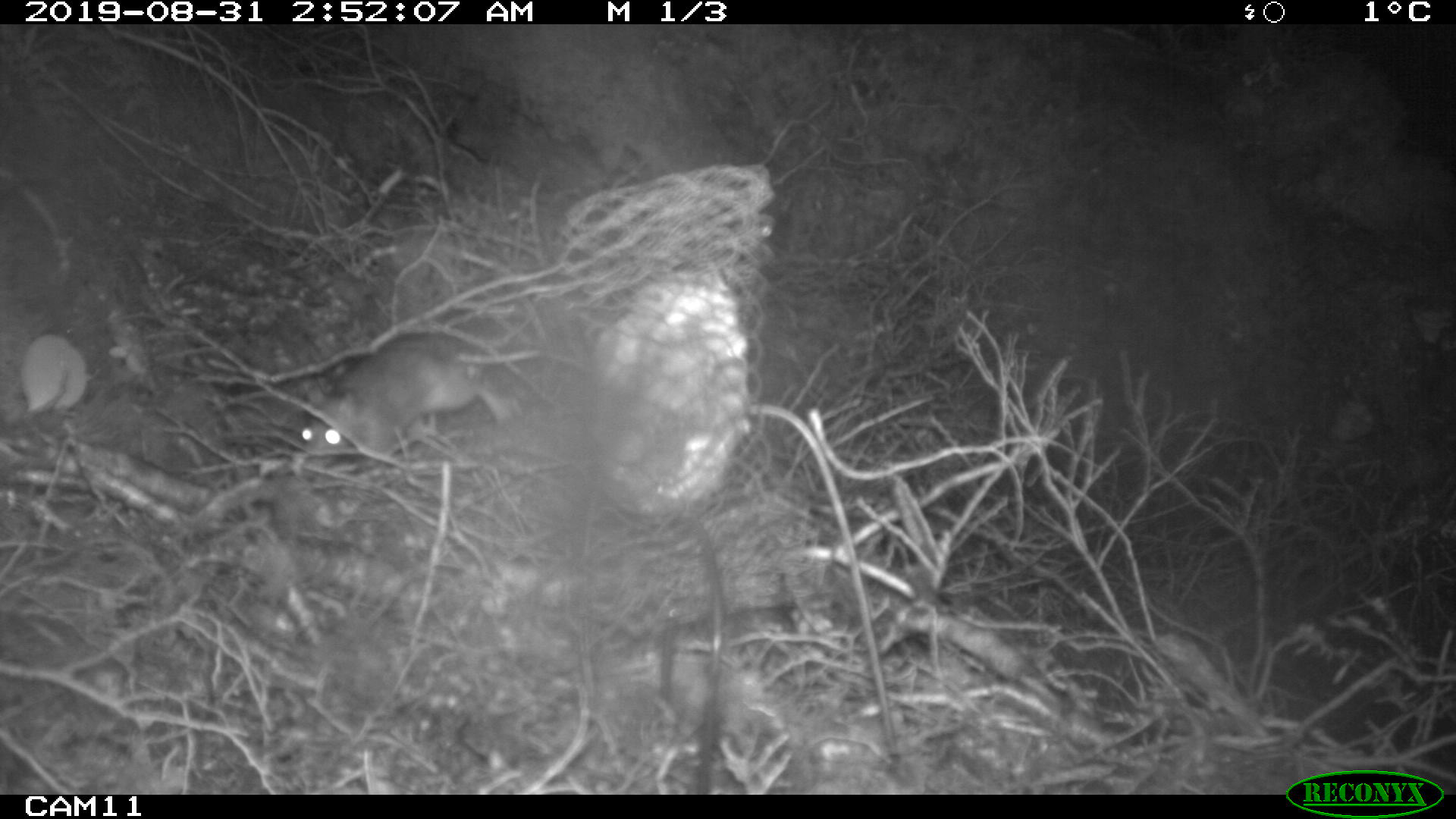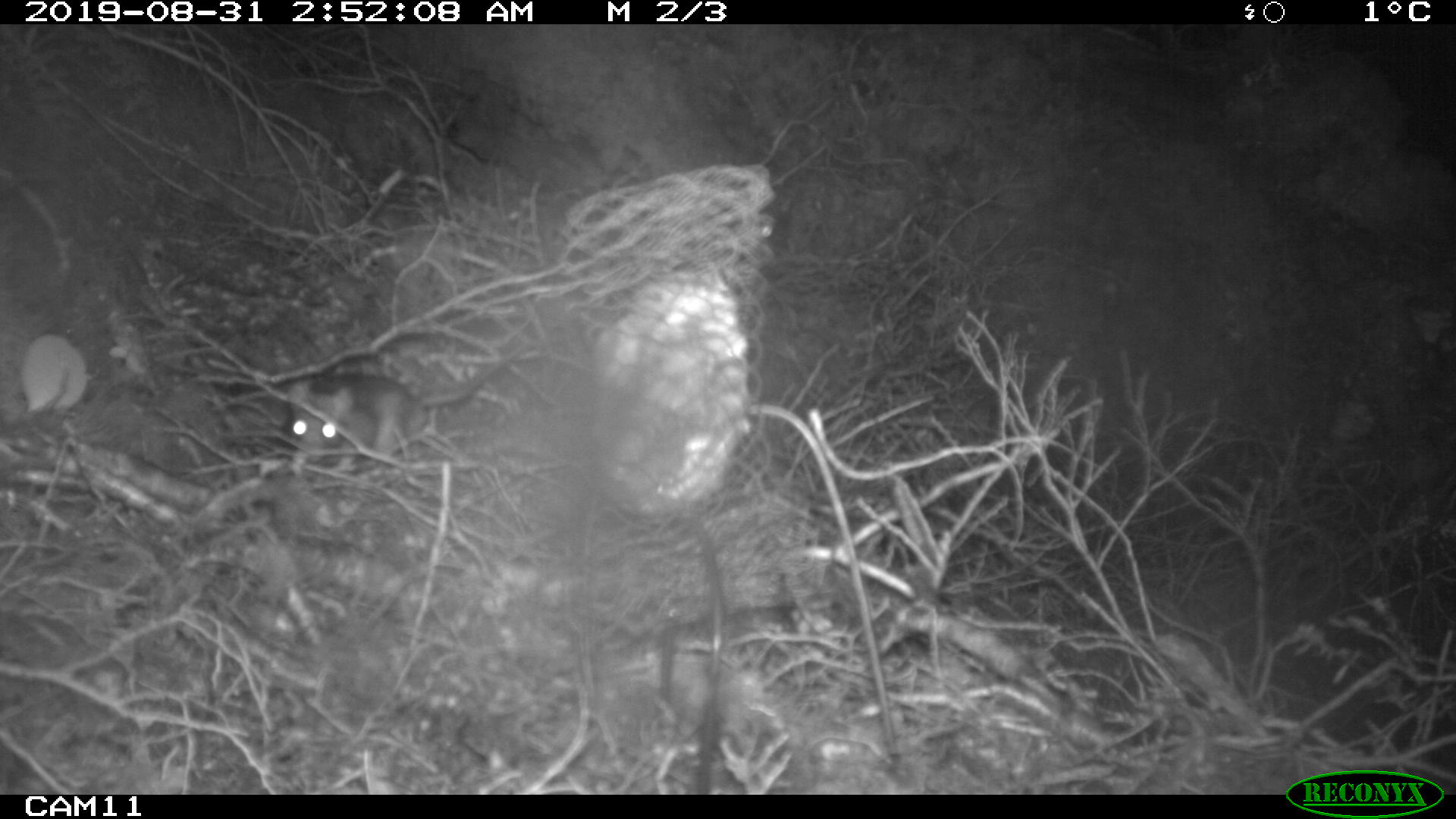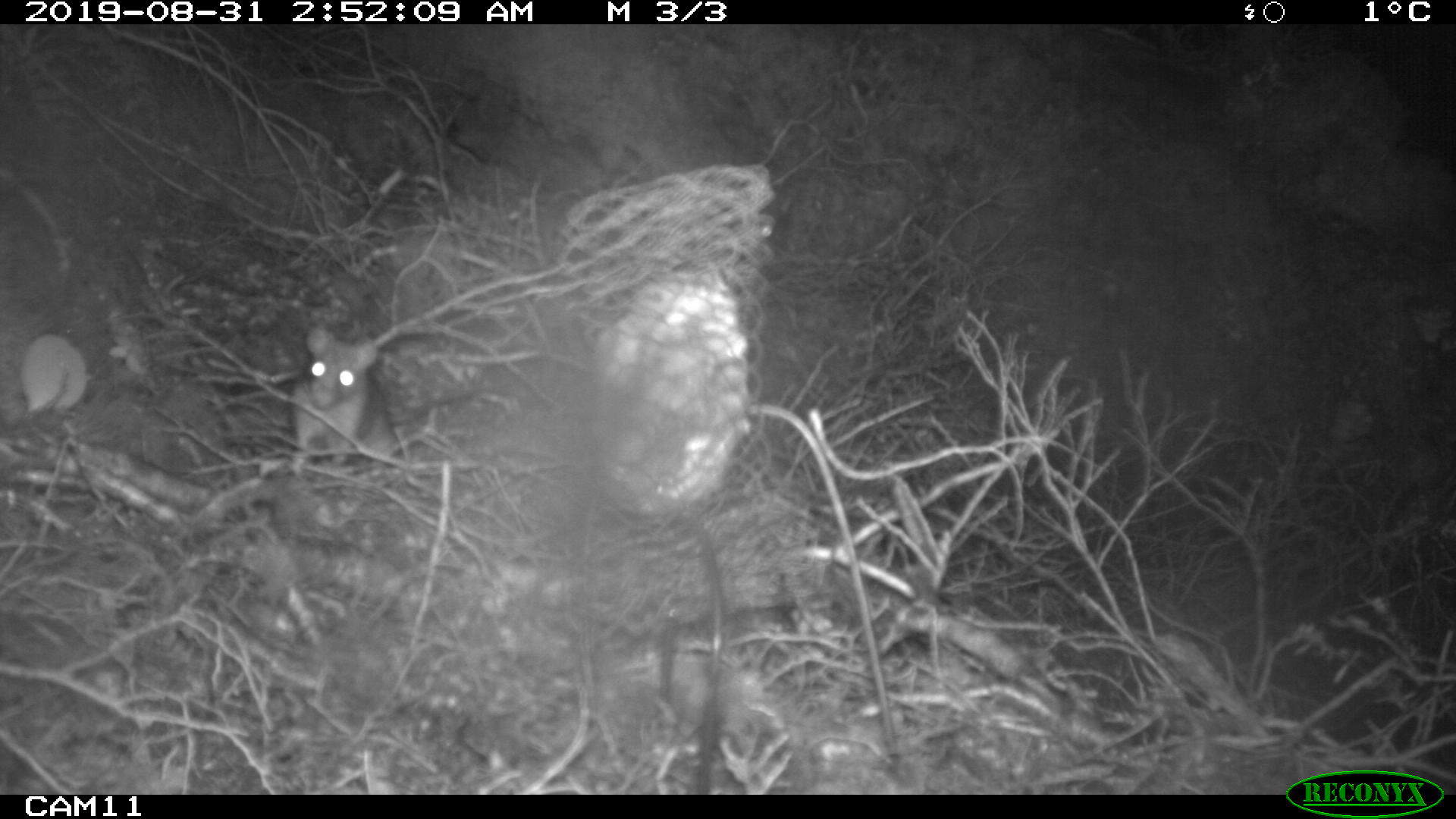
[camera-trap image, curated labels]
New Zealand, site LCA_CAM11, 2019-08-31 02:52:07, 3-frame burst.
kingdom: Animalia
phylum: Chordata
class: Mammalia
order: Rodentia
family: Muridae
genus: Rattus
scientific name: Rattus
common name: rat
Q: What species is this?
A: Rat (Rattus).